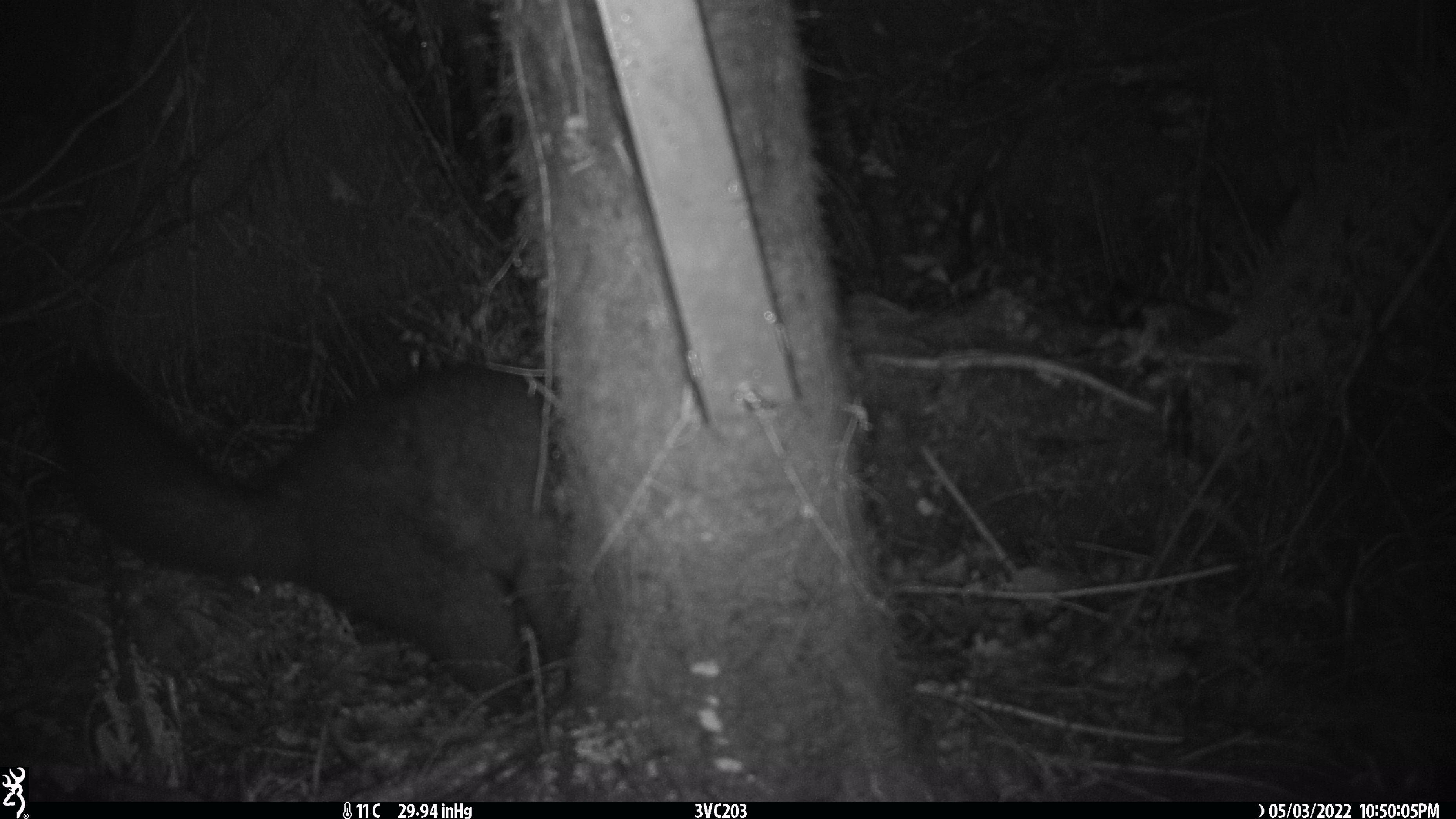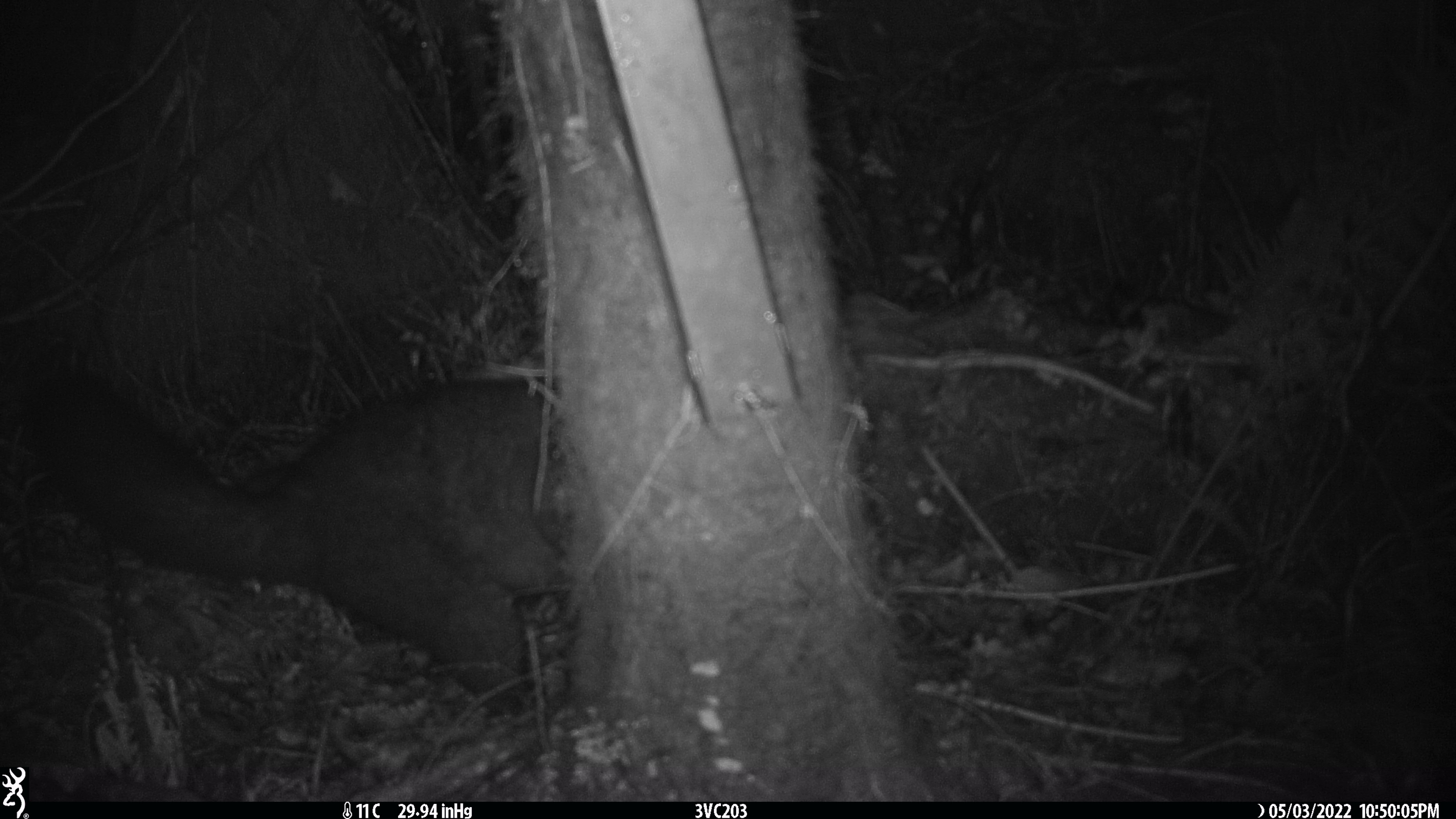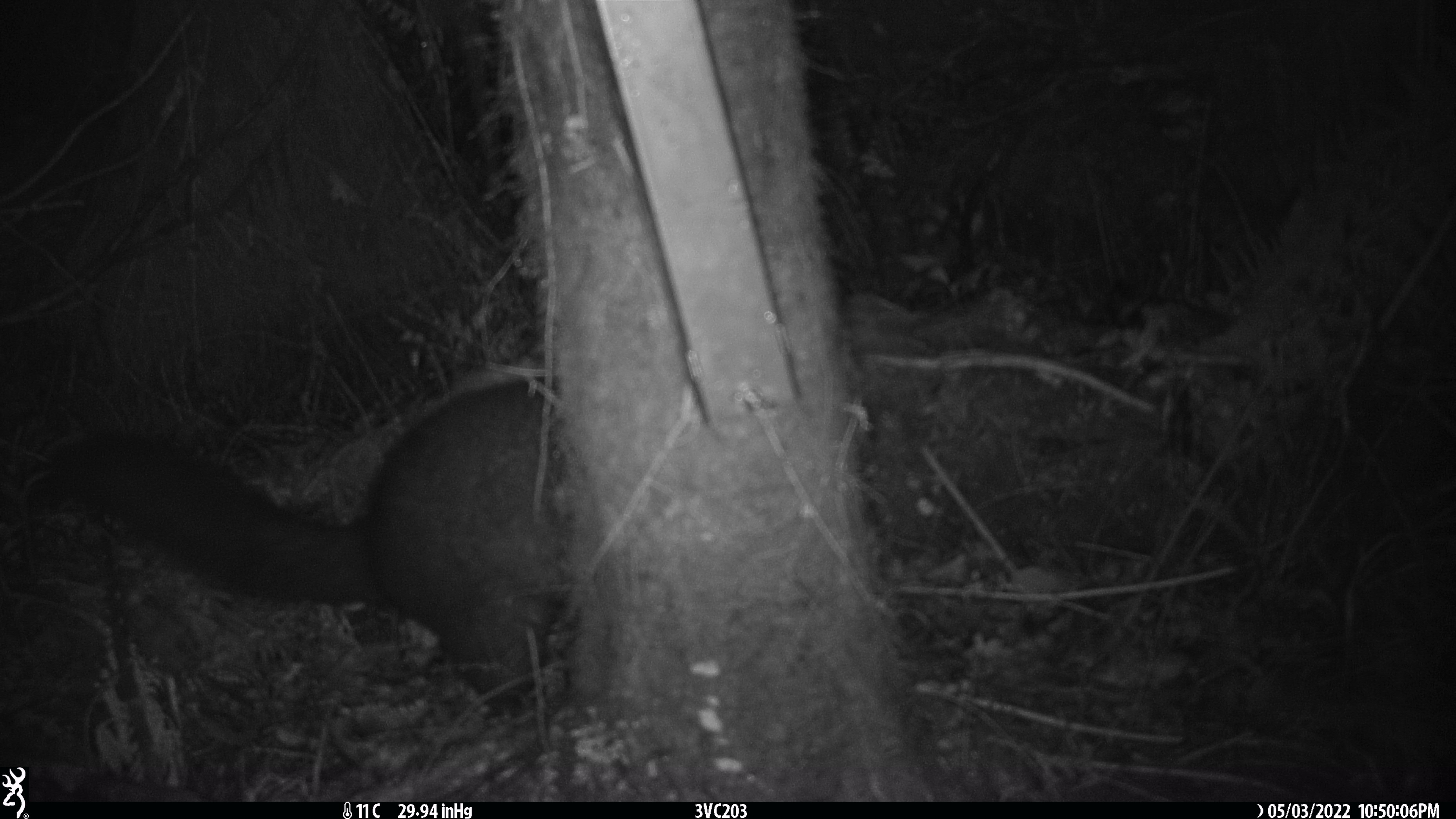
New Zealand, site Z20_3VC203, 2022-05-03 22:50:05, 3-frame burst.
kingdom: Animalia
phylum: Chordata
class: Mammalia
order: Diprotodontia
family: Phalangeridae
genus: Trichosurus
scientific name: Trichosurus vulpecula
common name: common brushtail possum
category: possum